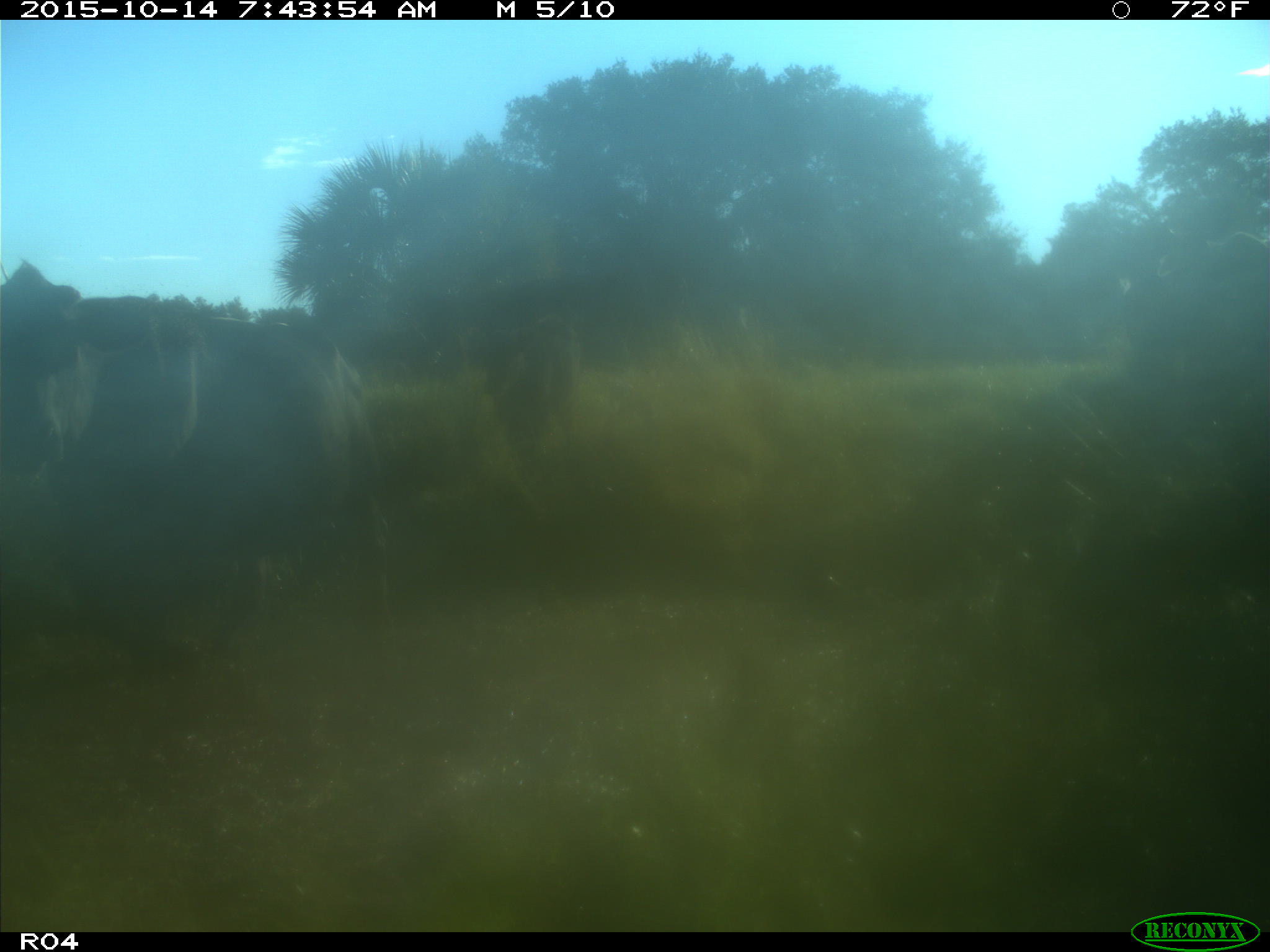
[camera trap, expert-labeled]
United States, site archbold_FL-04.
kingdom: Animalia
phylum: Chordata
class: Mammalia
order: Artiodactyla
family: Bovidae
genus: Bos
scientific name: Bos taurus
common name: domestic cow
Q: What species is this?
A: Bos taurus (domestic cow).